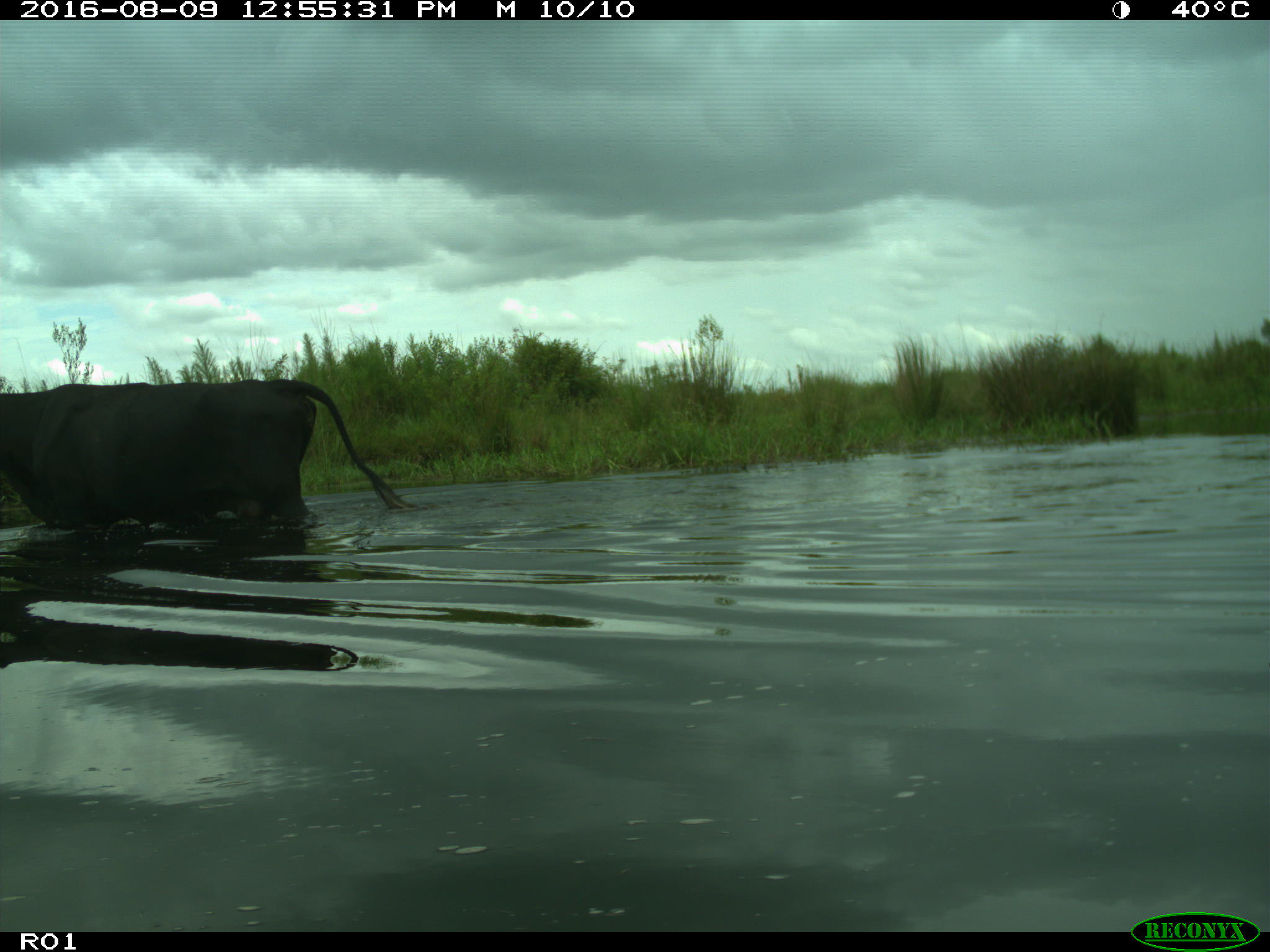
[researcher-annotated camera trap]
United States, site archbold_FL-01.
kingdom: Animalia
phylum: Chordata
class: Mammalia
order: Artiodactyla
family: Bovidae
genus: Bos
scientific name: Bos taurus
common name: domestic cow